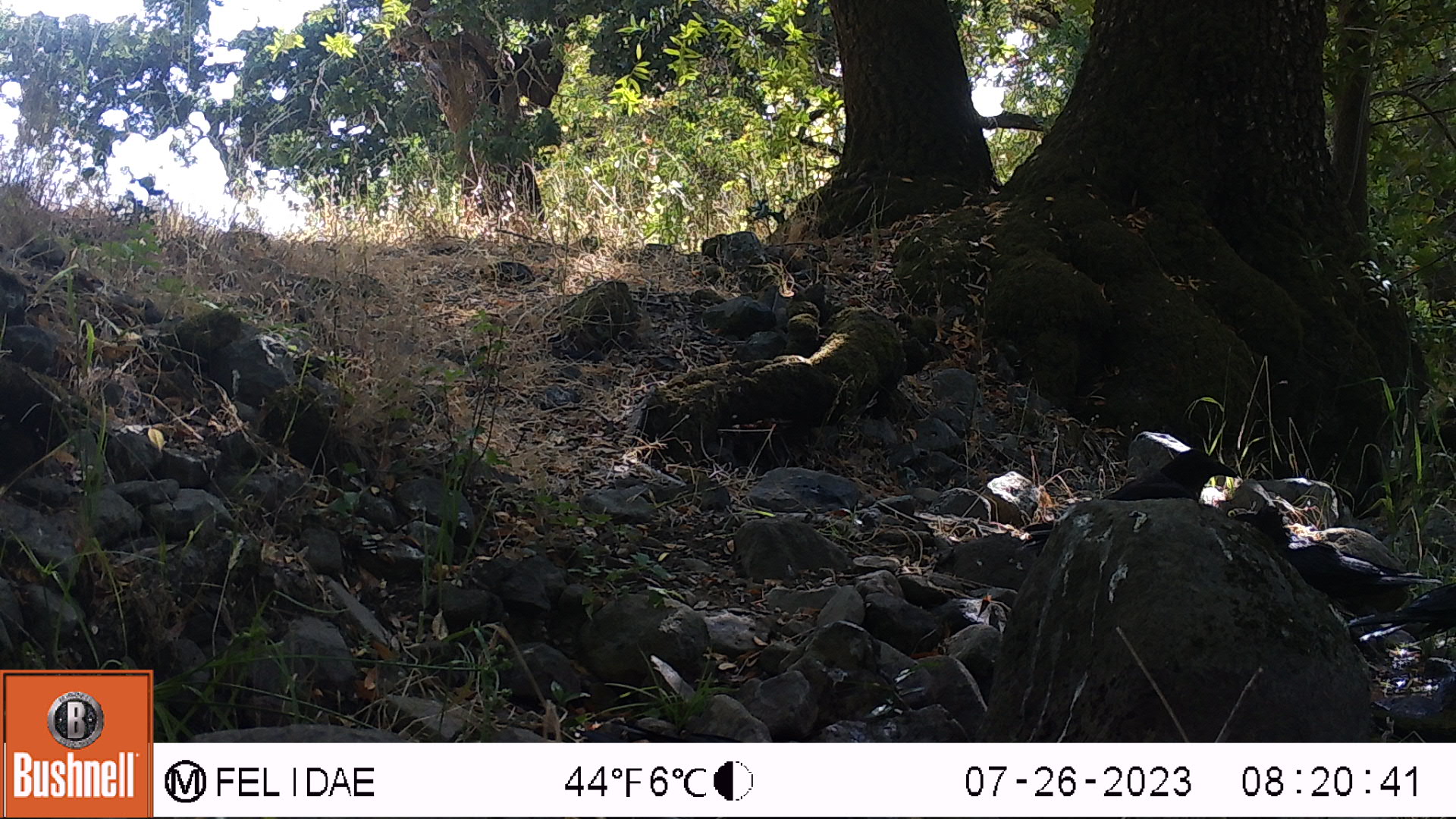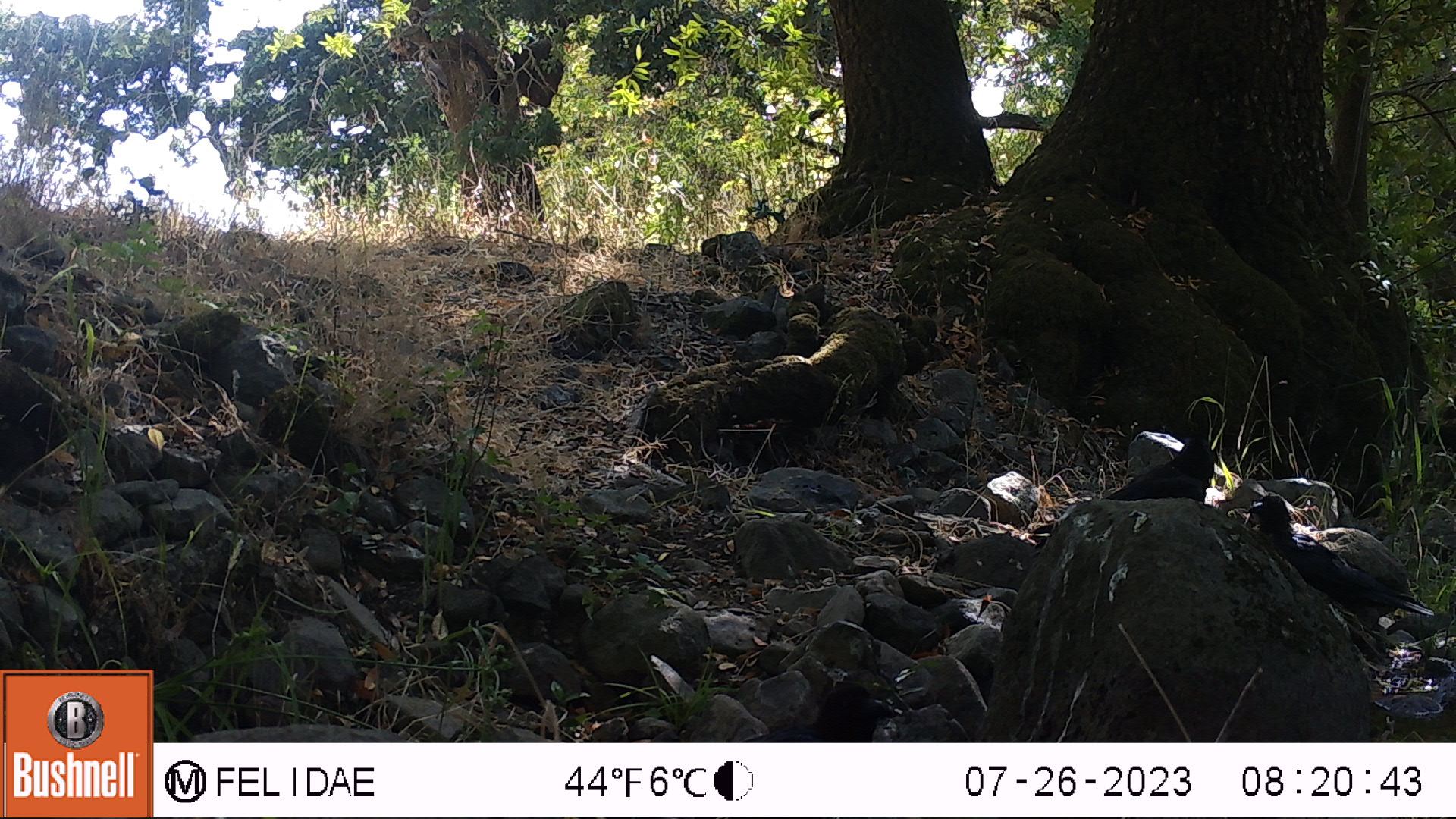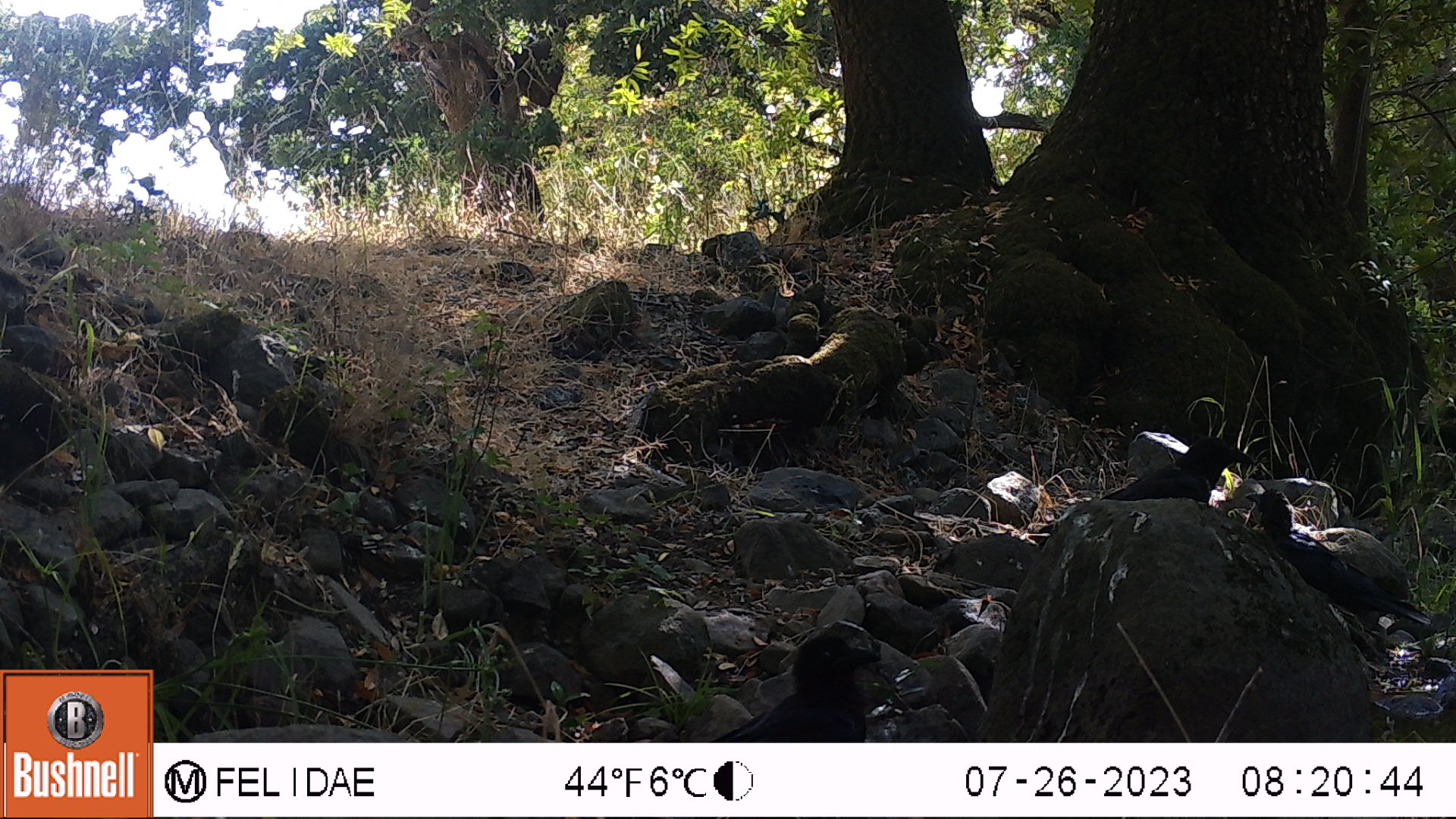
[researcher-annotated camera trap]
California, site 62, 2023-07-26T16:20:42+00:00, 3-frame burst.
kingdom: Animalia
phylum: Chordata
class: Aves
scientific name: Aves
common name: bird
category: unknown bird